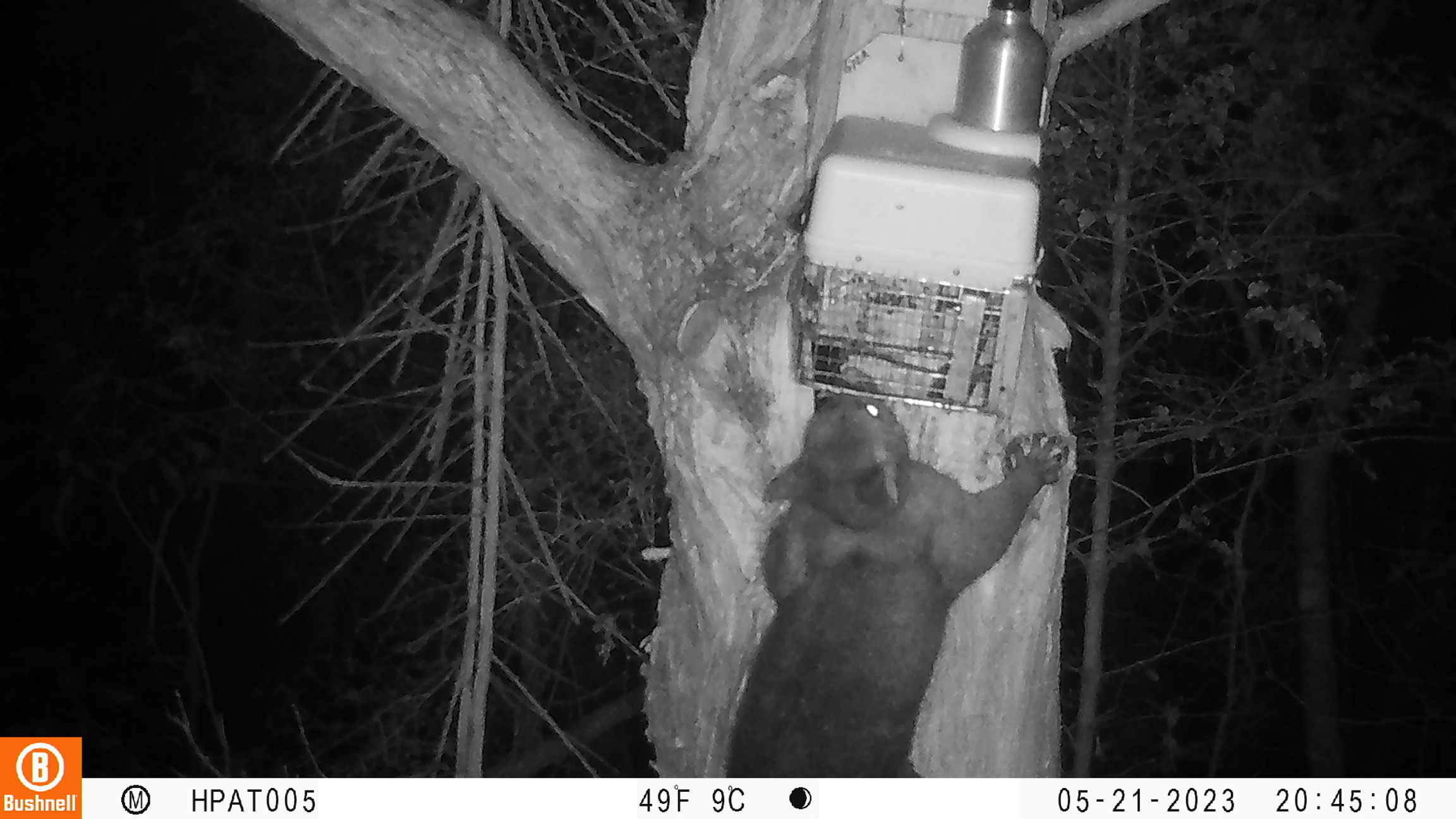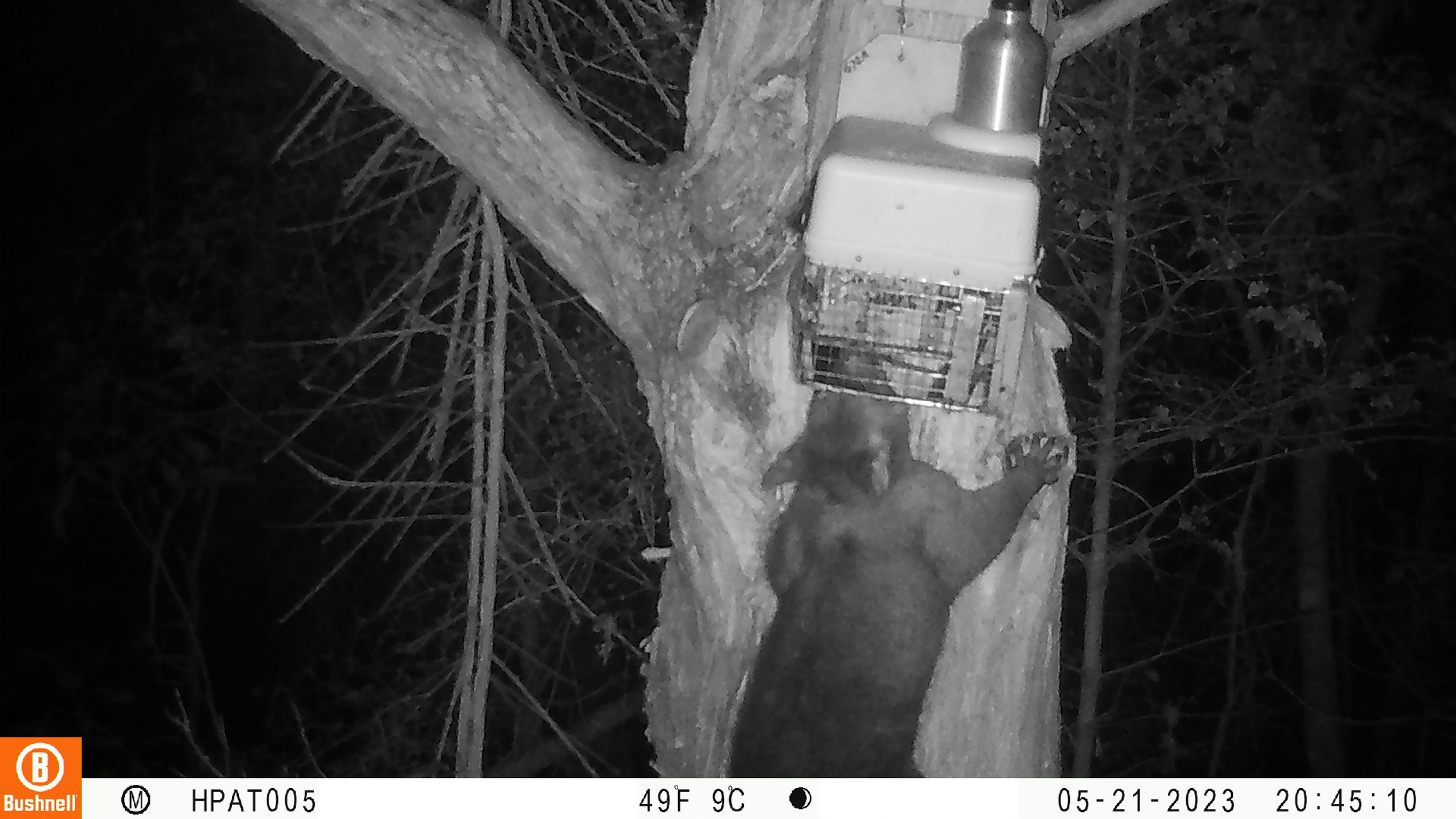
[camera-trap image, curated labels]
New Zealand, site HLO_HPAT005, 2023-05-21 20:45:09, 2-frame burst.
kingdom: Animalia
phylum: Chordata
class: Mammalia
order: Diprotodontia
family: Phalangeridae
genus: Trichosurus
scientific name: Trichosurus vulpecula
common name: common brushtail possum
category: possum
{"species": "possum (common brushtail possum) (Trichosurus vulpecula)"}